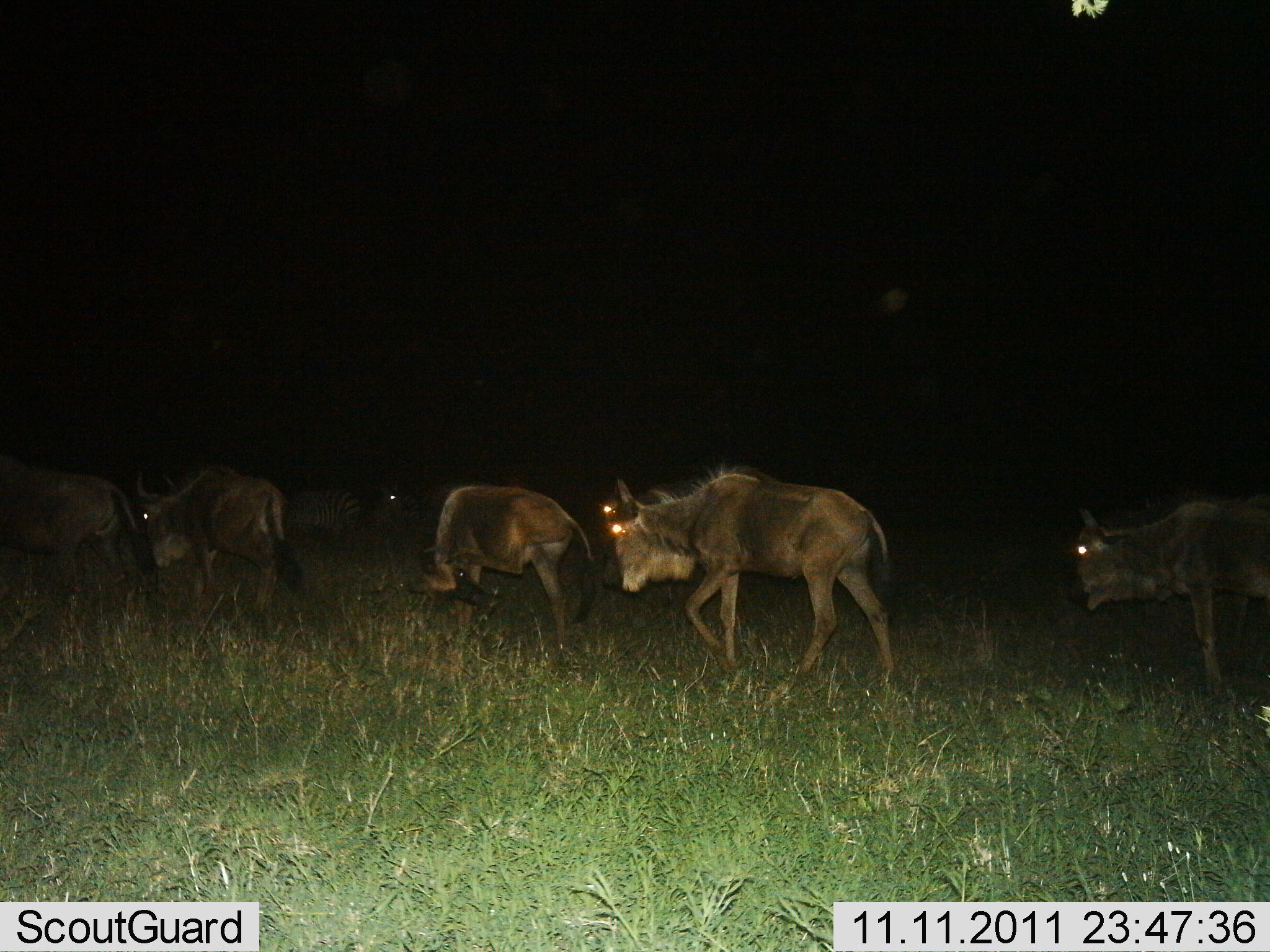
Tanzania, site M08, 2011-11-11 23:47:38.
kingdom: Animalia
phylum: Chordata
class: Mammalia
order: Artiodactyla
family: Bovidae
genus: Connochaetes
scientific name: Connochaetes taurinus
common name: blue wildebeest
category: wildebeest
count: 5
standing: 0%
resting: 0%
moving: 100%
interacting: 0%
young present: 0%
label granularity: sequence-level